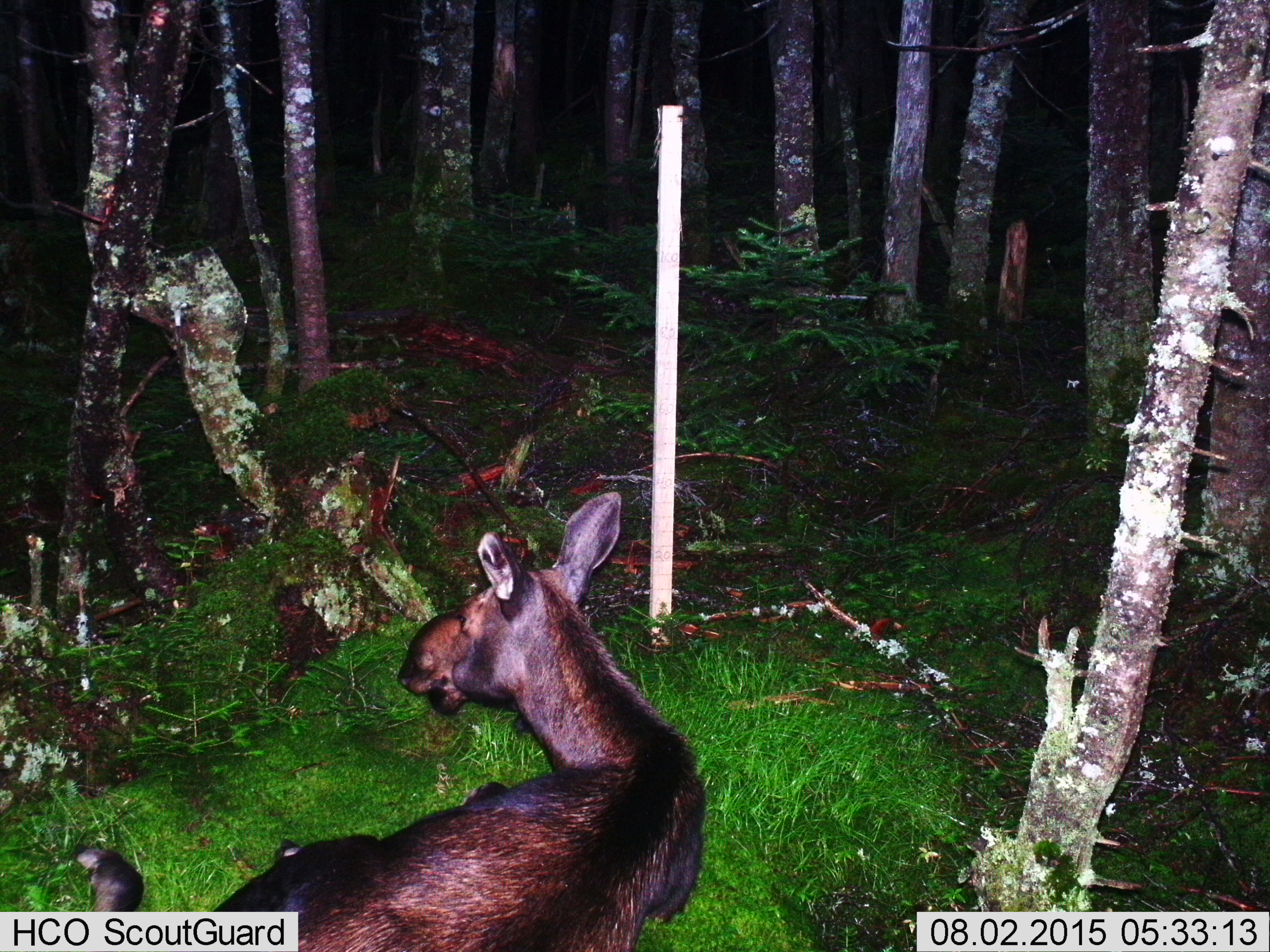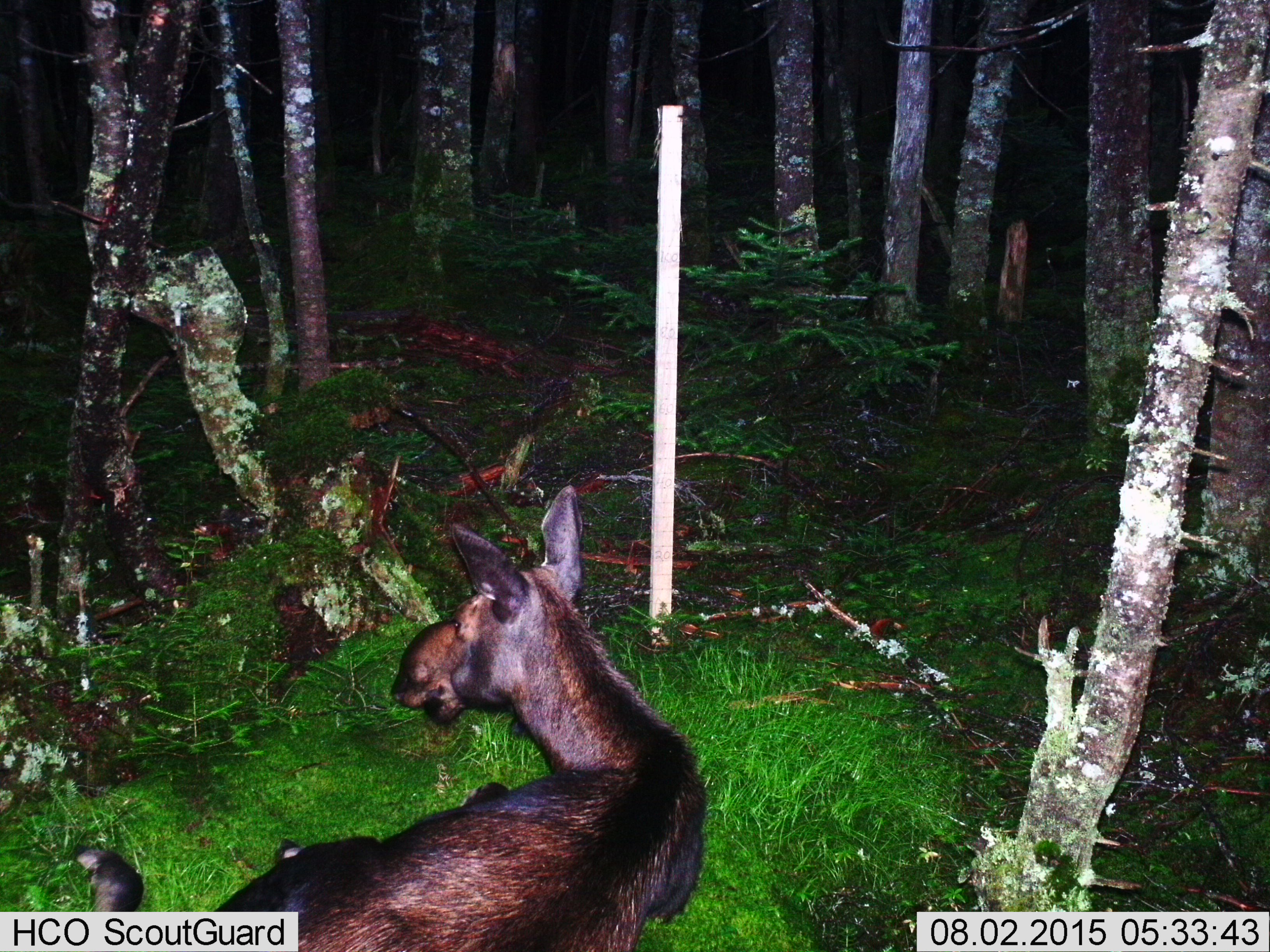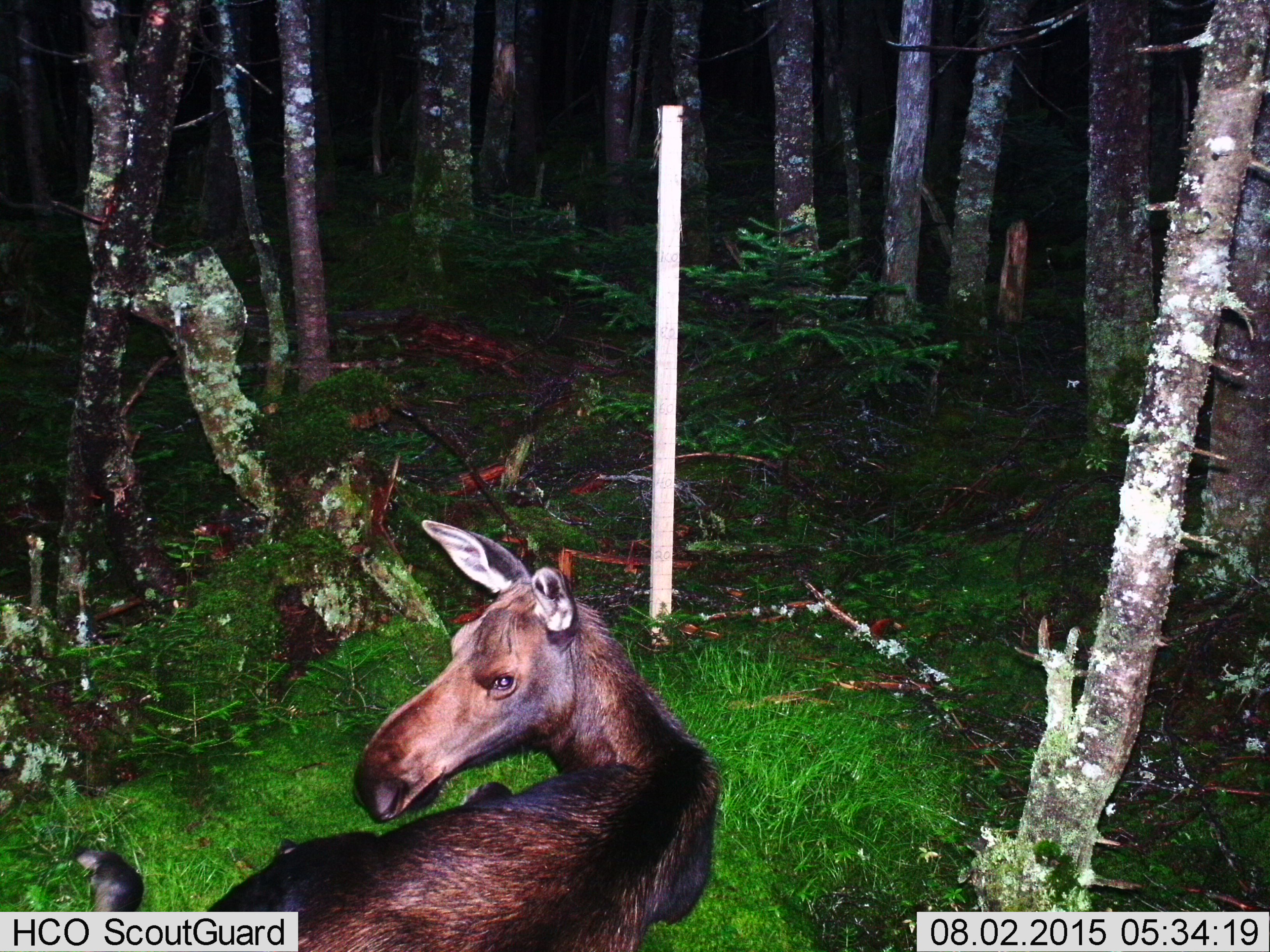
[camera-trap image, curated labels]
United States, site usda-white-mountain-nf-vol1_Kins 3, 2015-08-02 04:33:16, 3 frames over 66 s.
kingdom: Animalia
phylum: Chordata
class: Mammalia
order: Artiodactyla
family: Cervidae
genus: Alces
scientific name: Alces alces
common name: moose